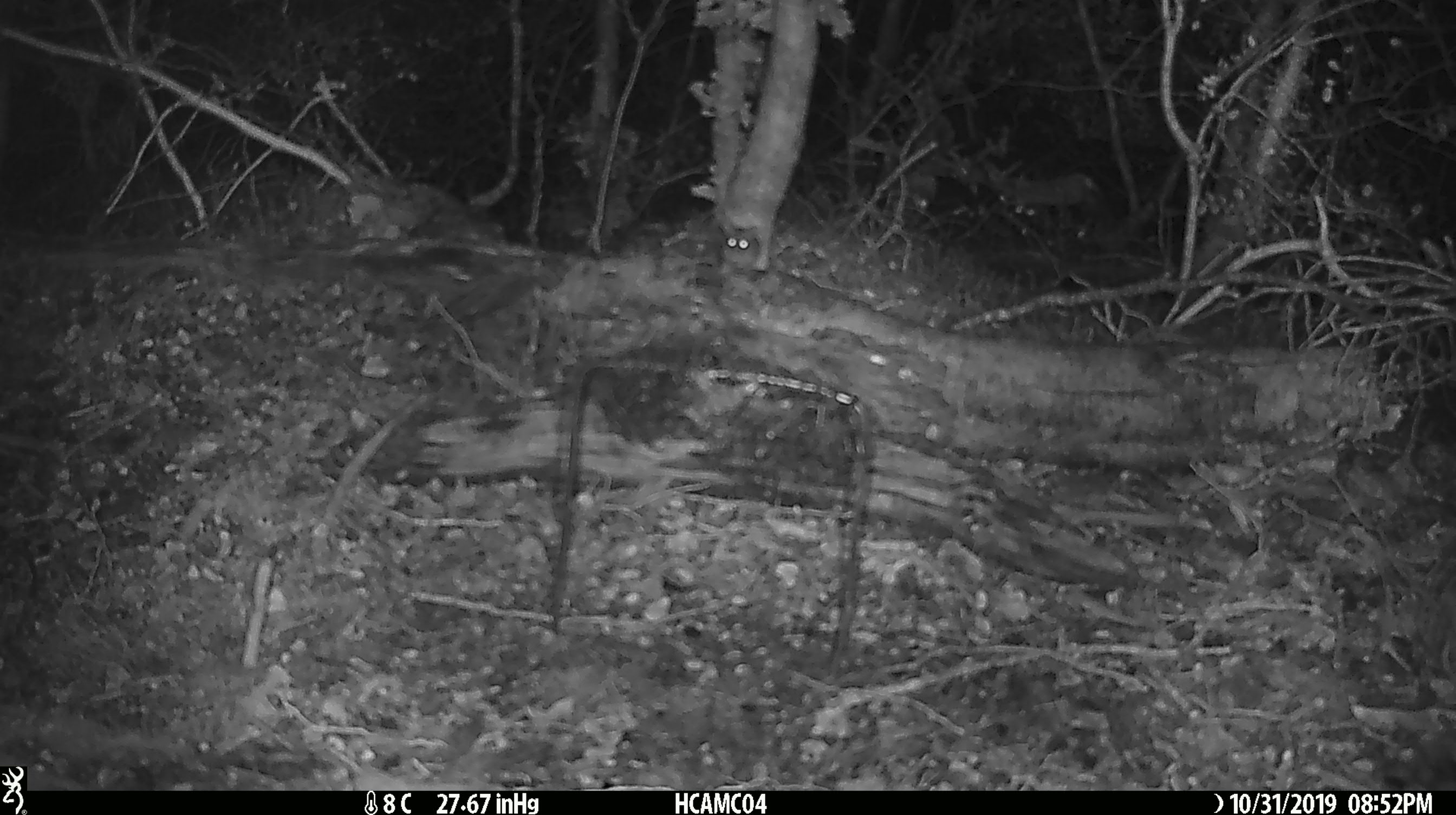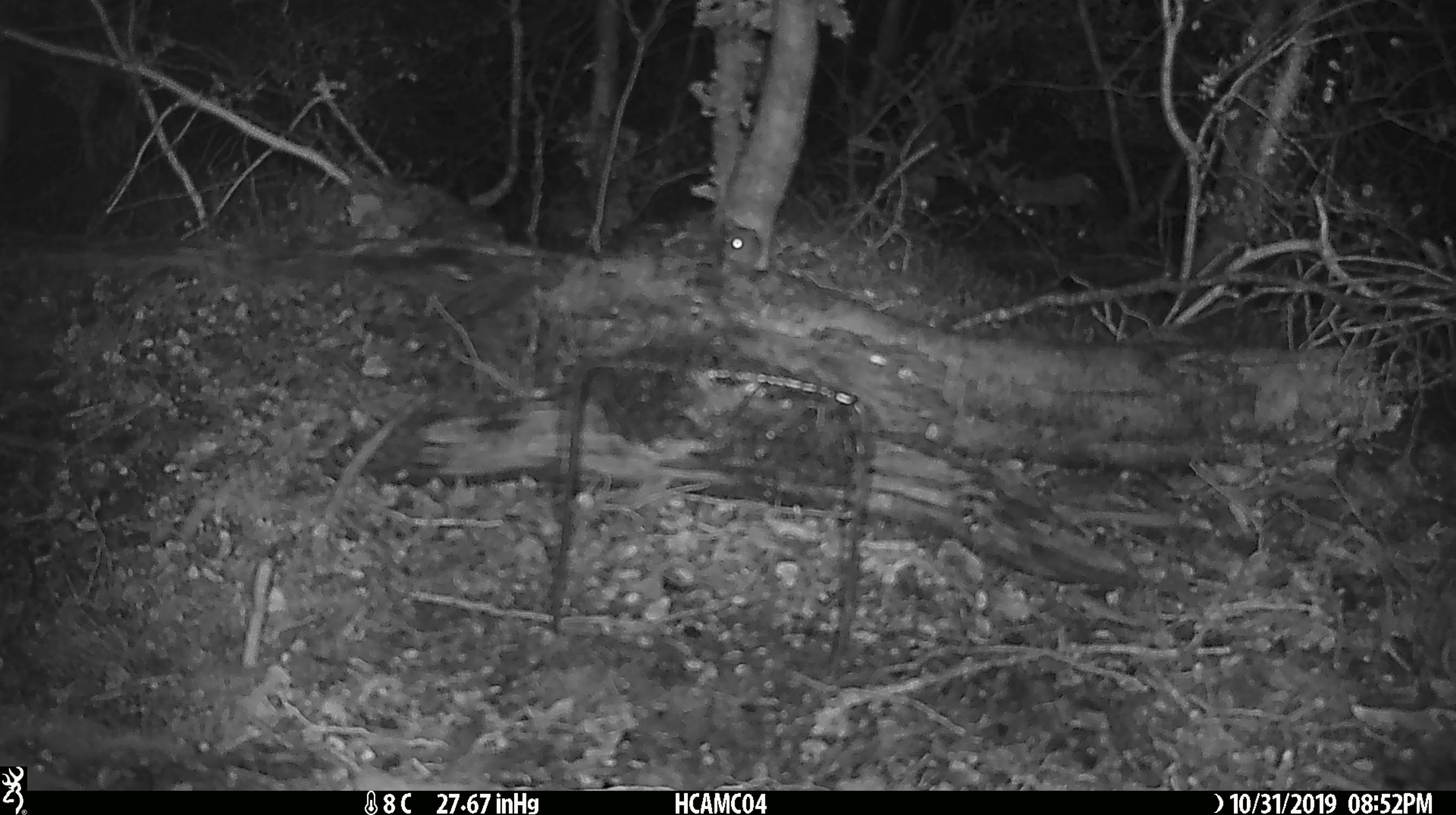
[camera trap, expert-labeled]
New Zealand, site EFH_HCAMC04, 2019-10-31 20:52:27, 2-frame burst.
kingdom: Animalia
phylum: Chordata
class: Mammalia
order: Rodentia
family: Muridae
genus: Mus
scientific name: Mus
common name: mouse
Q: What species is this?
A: Mouse (Mus).